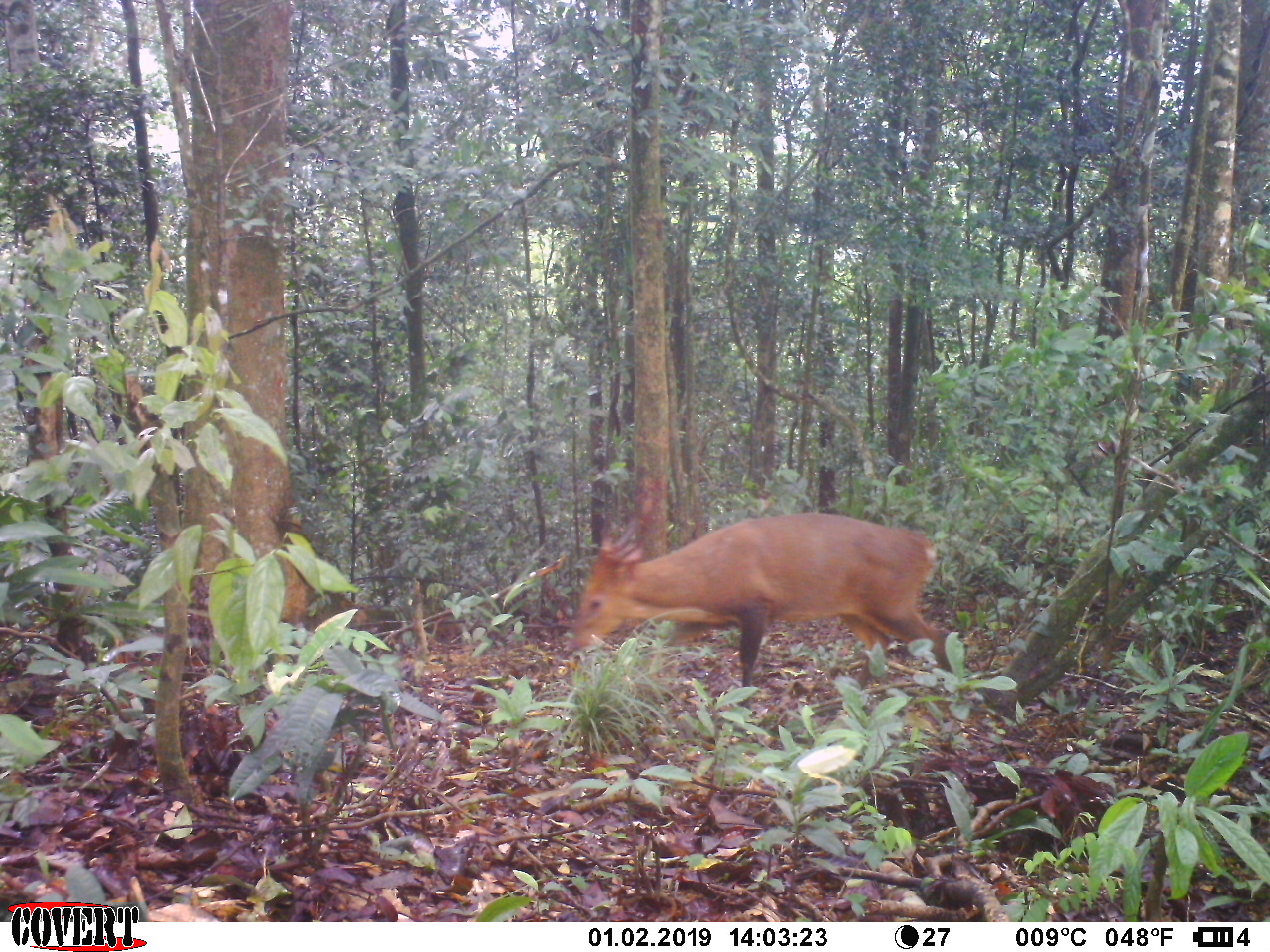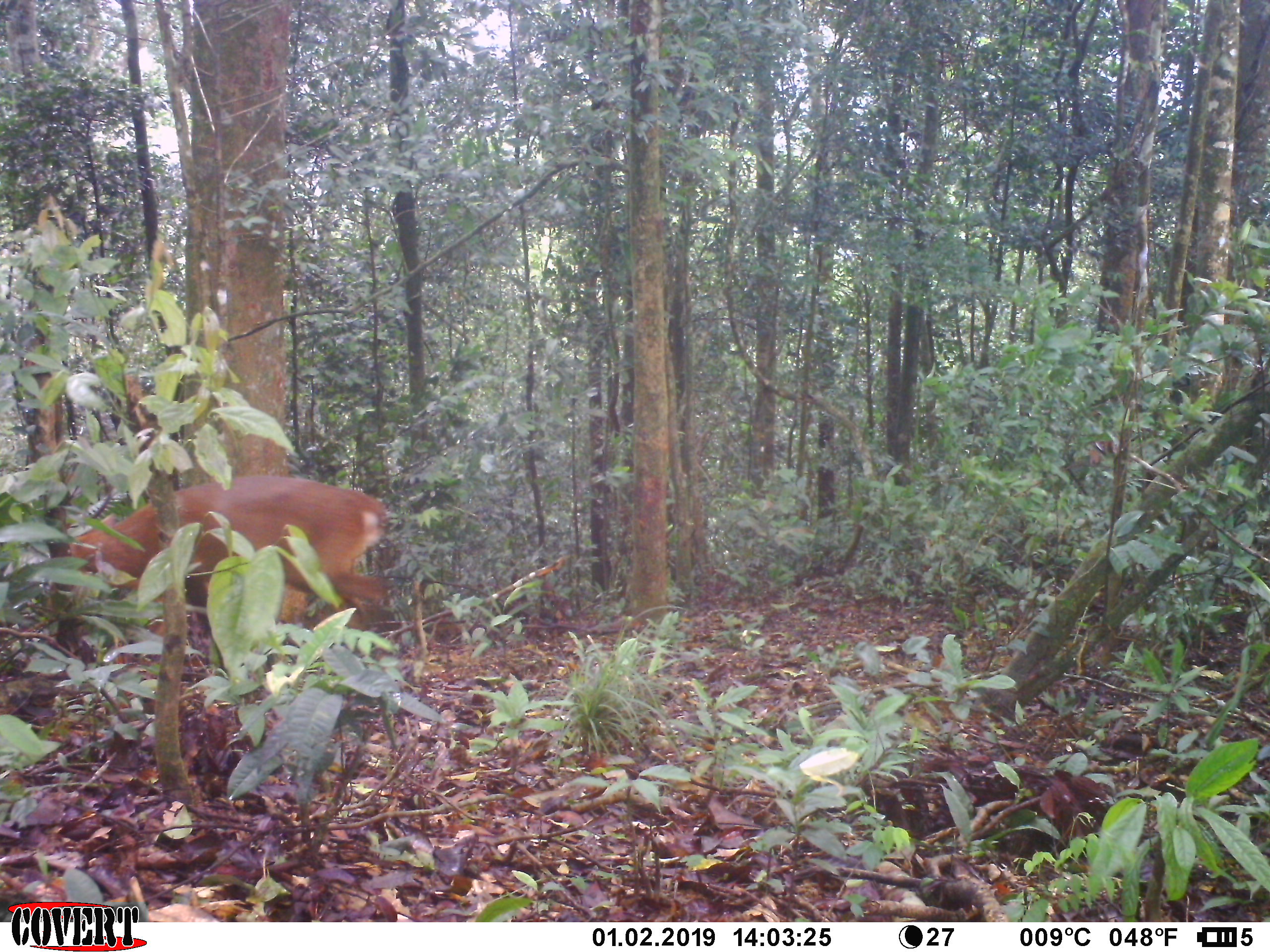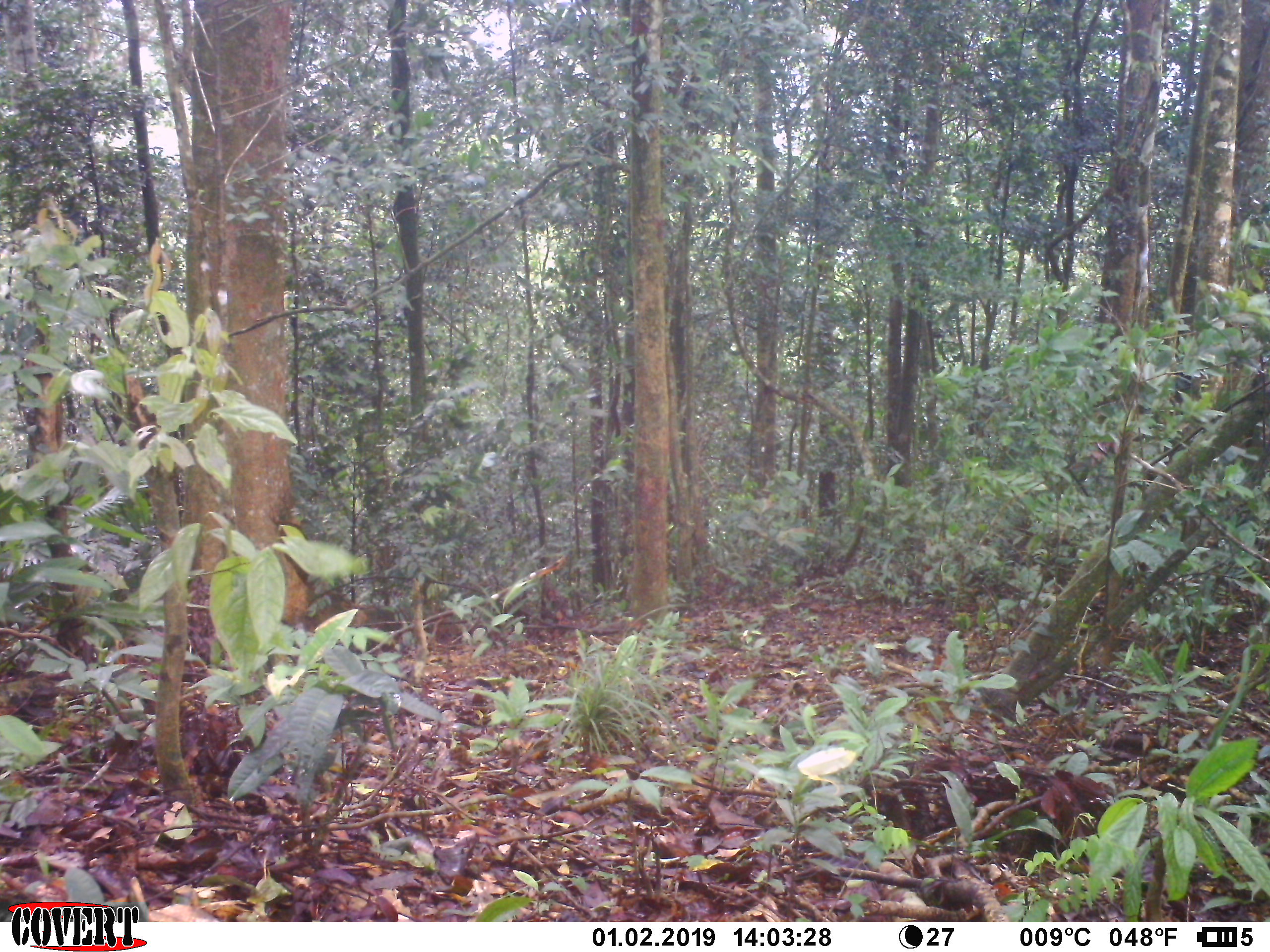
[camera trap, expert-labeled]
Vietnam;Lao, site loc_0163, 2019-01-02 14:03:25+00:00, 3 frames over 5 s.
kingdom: Animalia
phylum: Chordata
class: Mammalia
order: Artiodactyla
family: Cervidae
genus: Muntiacus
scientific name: Muntiacus vuquangensis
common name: large-antlered muntjac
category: large antlered muntjac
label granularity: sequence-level